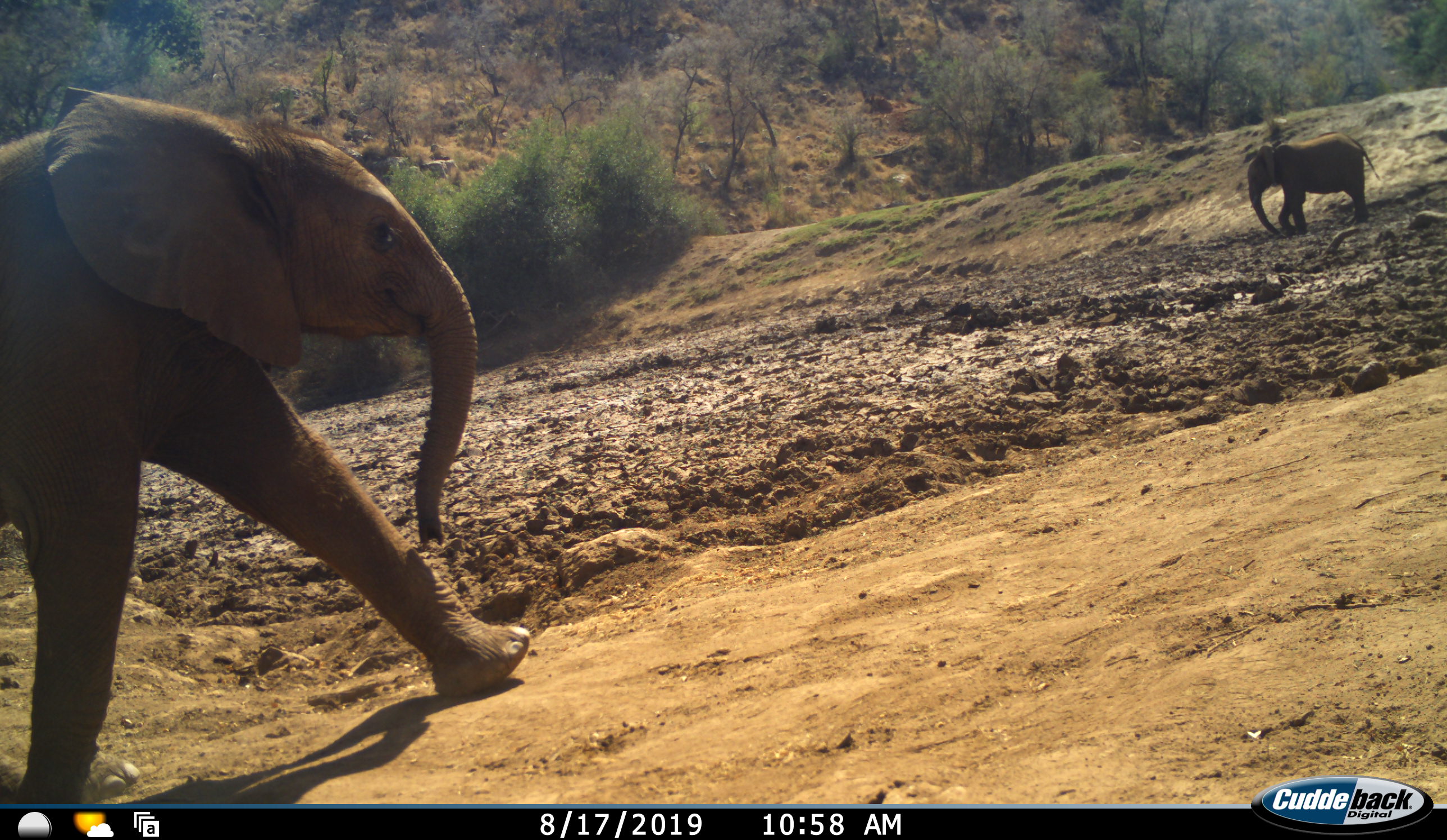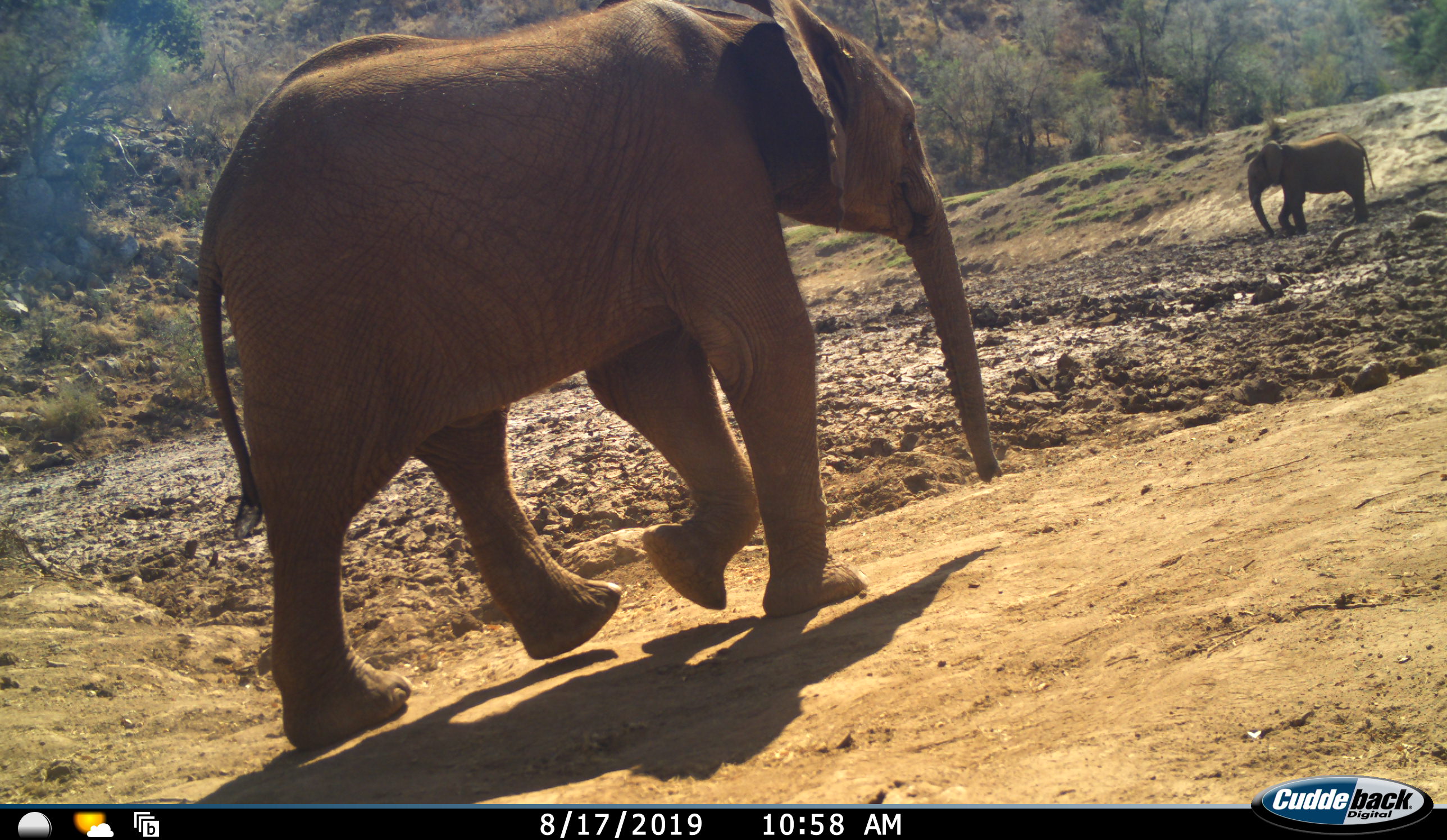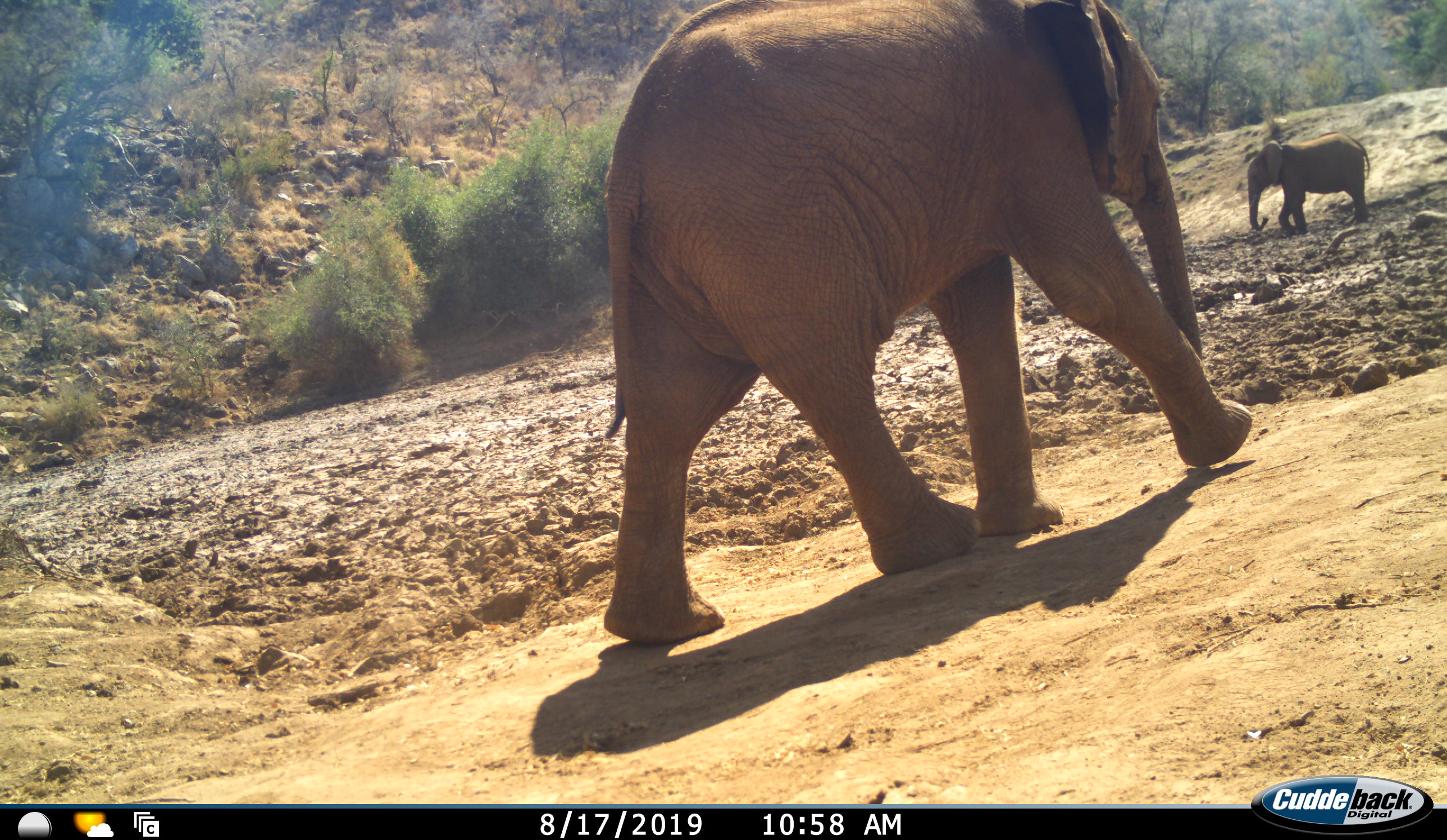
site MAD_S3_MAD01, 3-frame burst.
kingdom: Animalia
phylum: Chordata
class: Mammalia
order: Proboscidea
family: Elephantidae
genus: Loxodonta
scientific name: Loxodonta africana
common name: african bush elephant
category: elephant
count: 2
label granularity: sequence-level